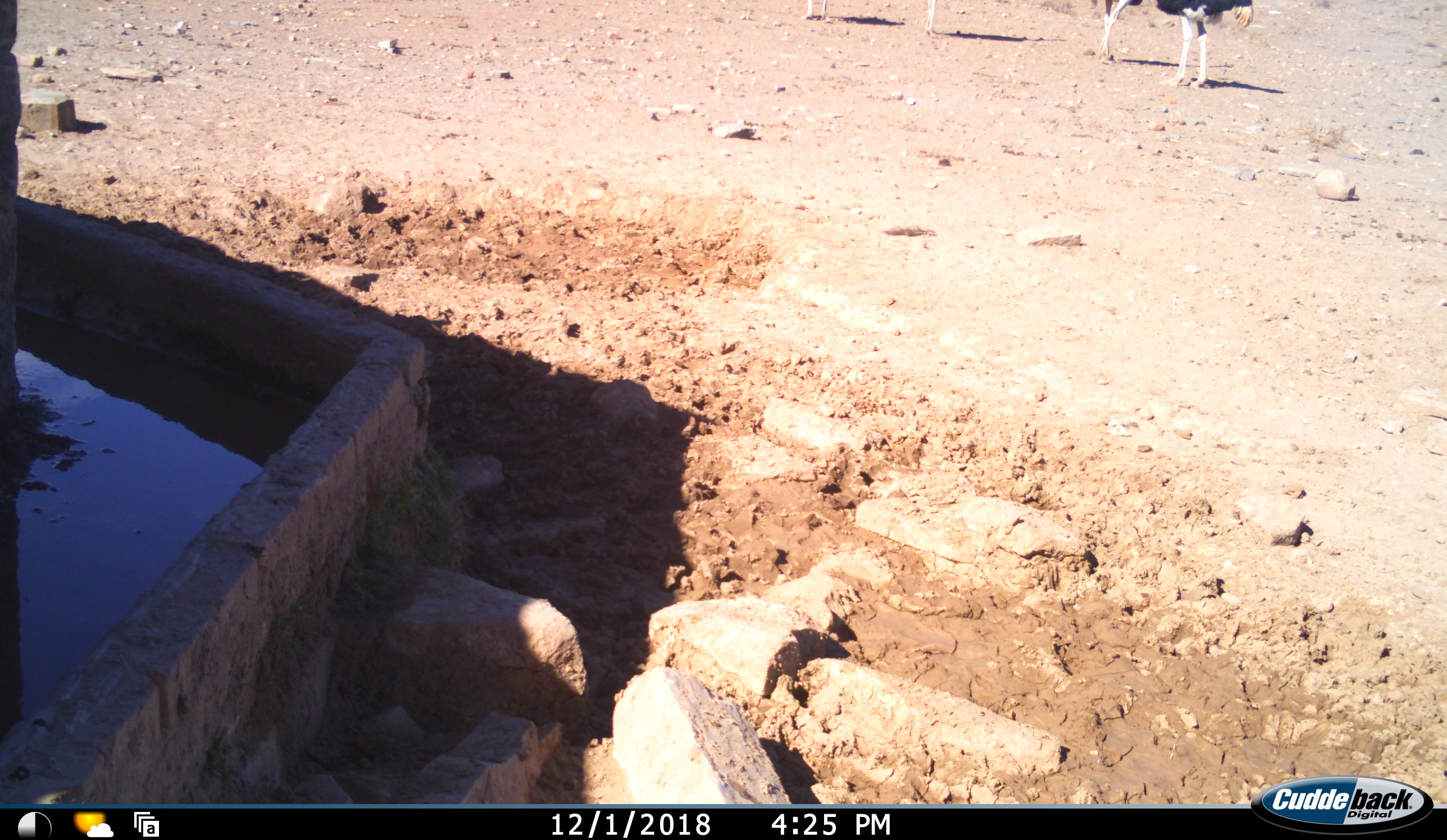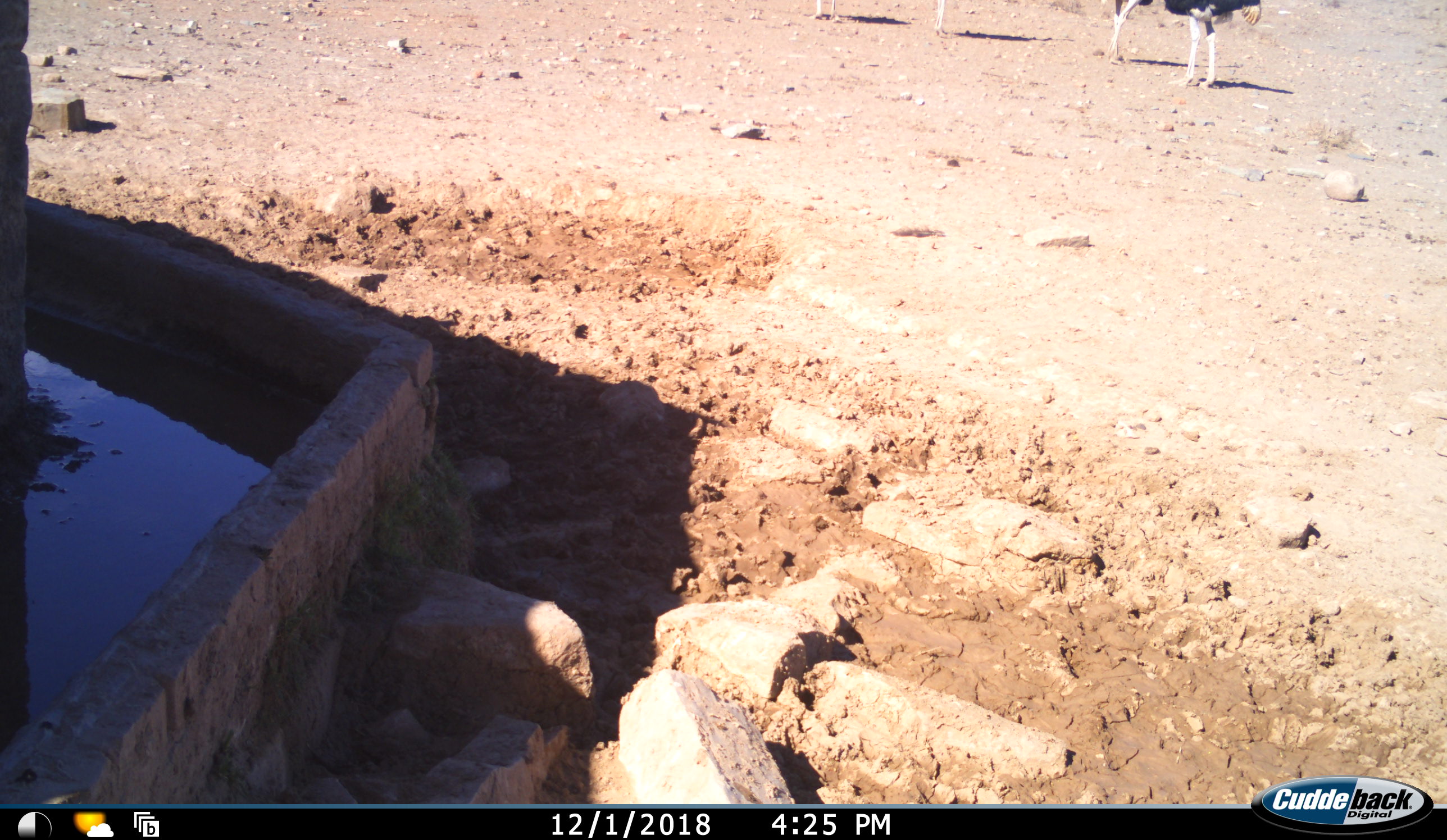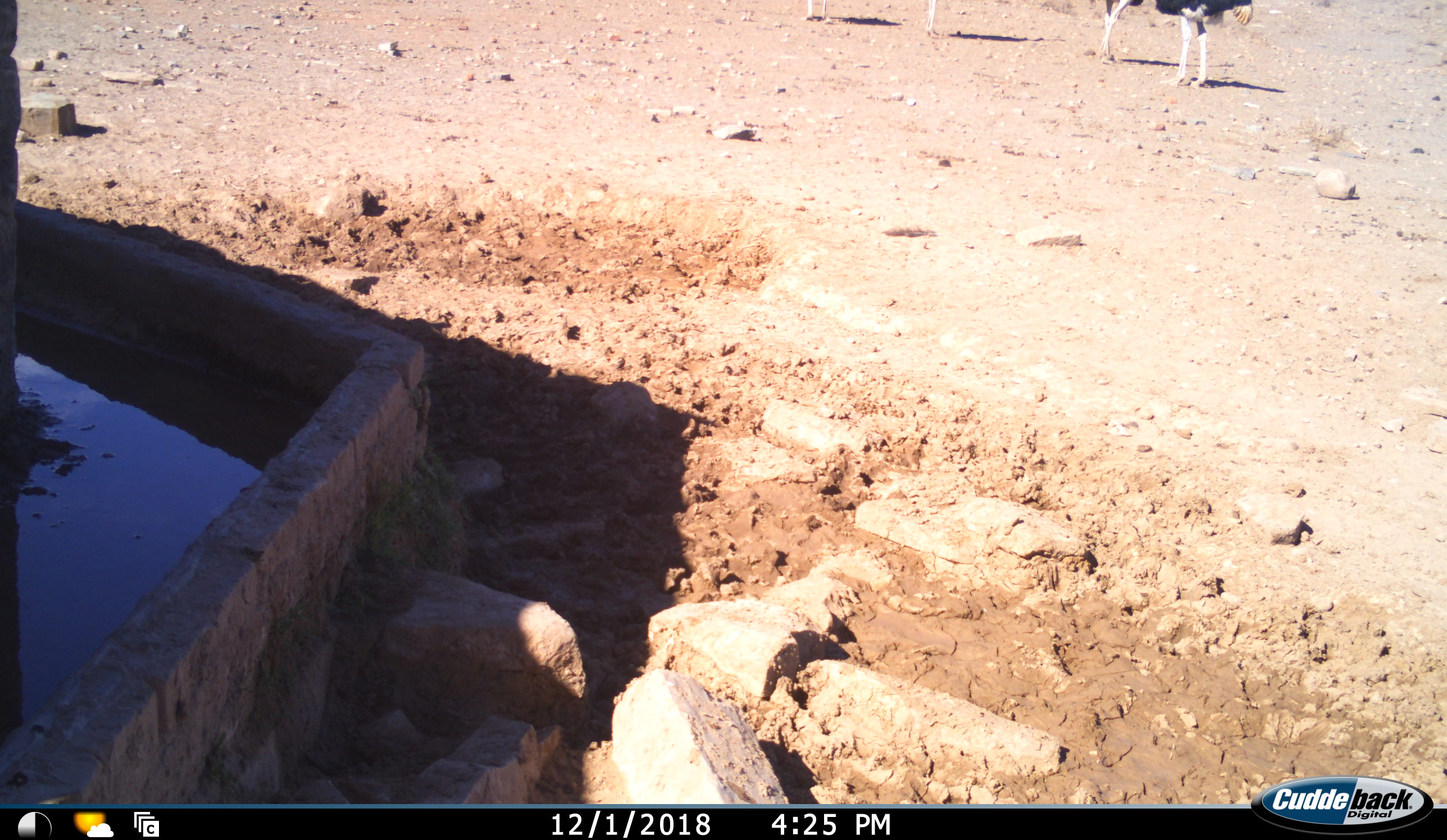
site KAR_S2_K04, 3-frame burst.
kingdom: Animalia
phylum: Chordata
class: Aves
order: Struthioniformes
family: Struthionidae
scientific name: Struthionidae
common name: ostrich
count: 4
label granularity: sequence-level